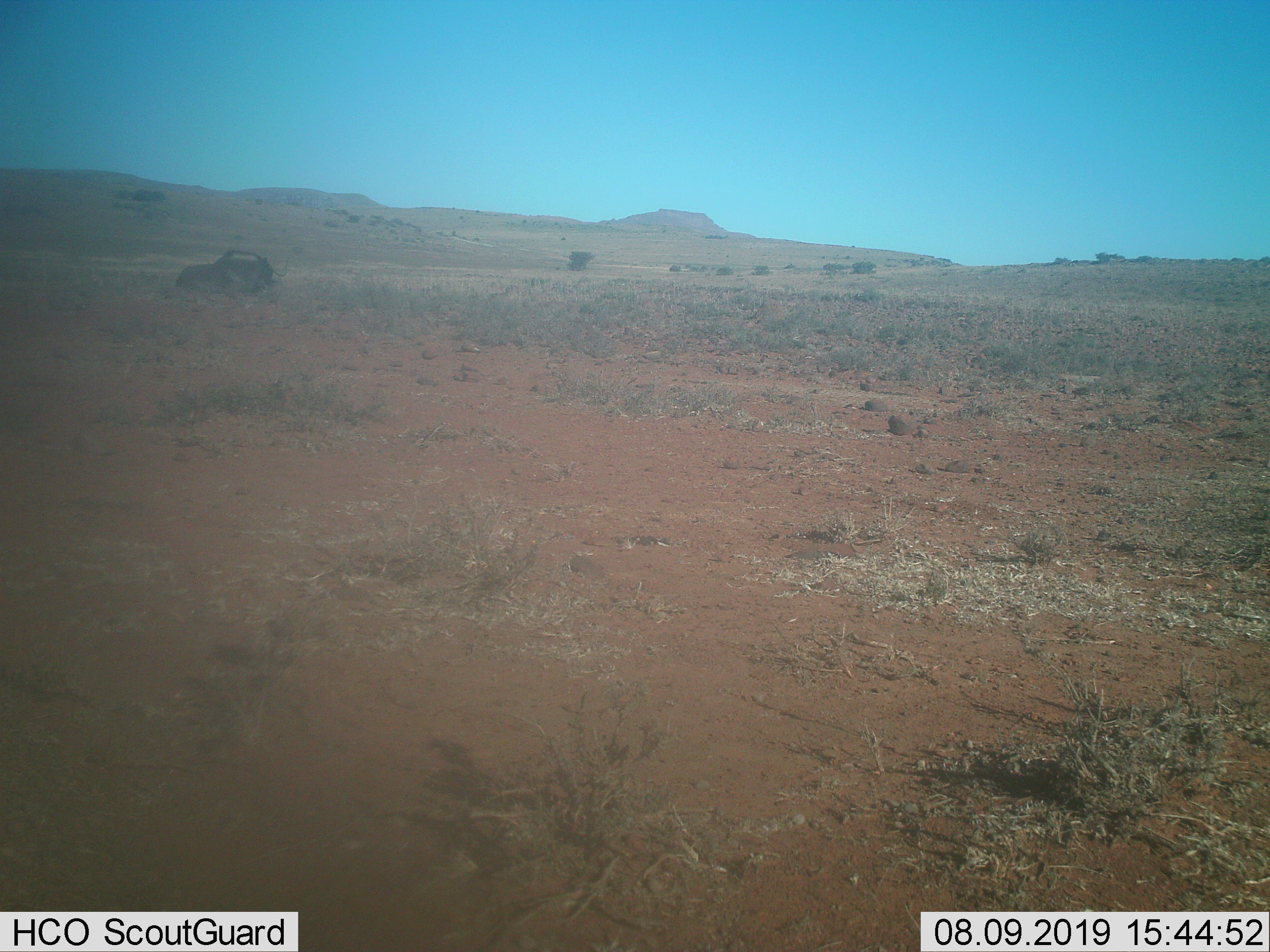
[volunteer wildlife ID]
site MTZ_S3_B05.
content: unidentified animal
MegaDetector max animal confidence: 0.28